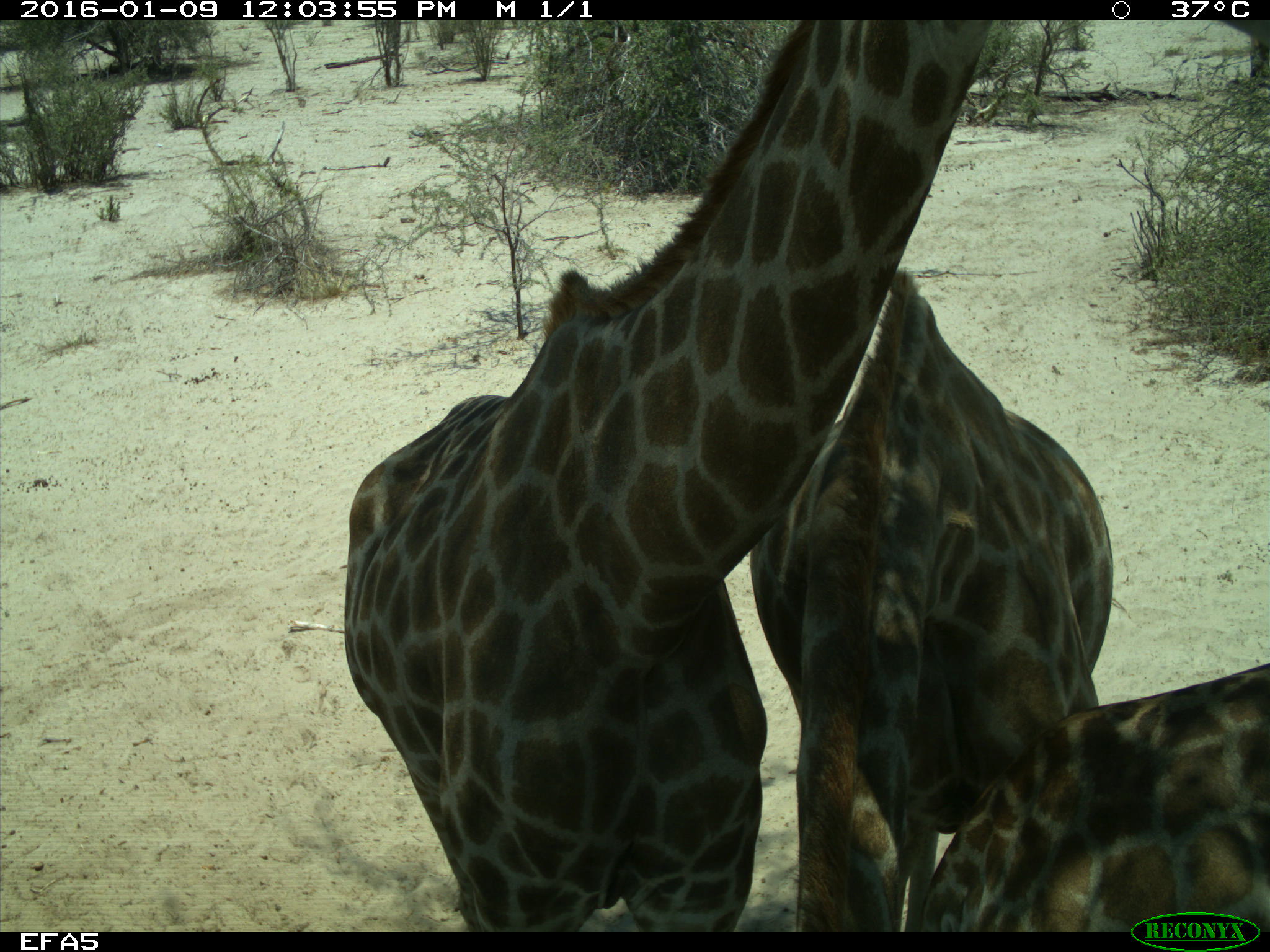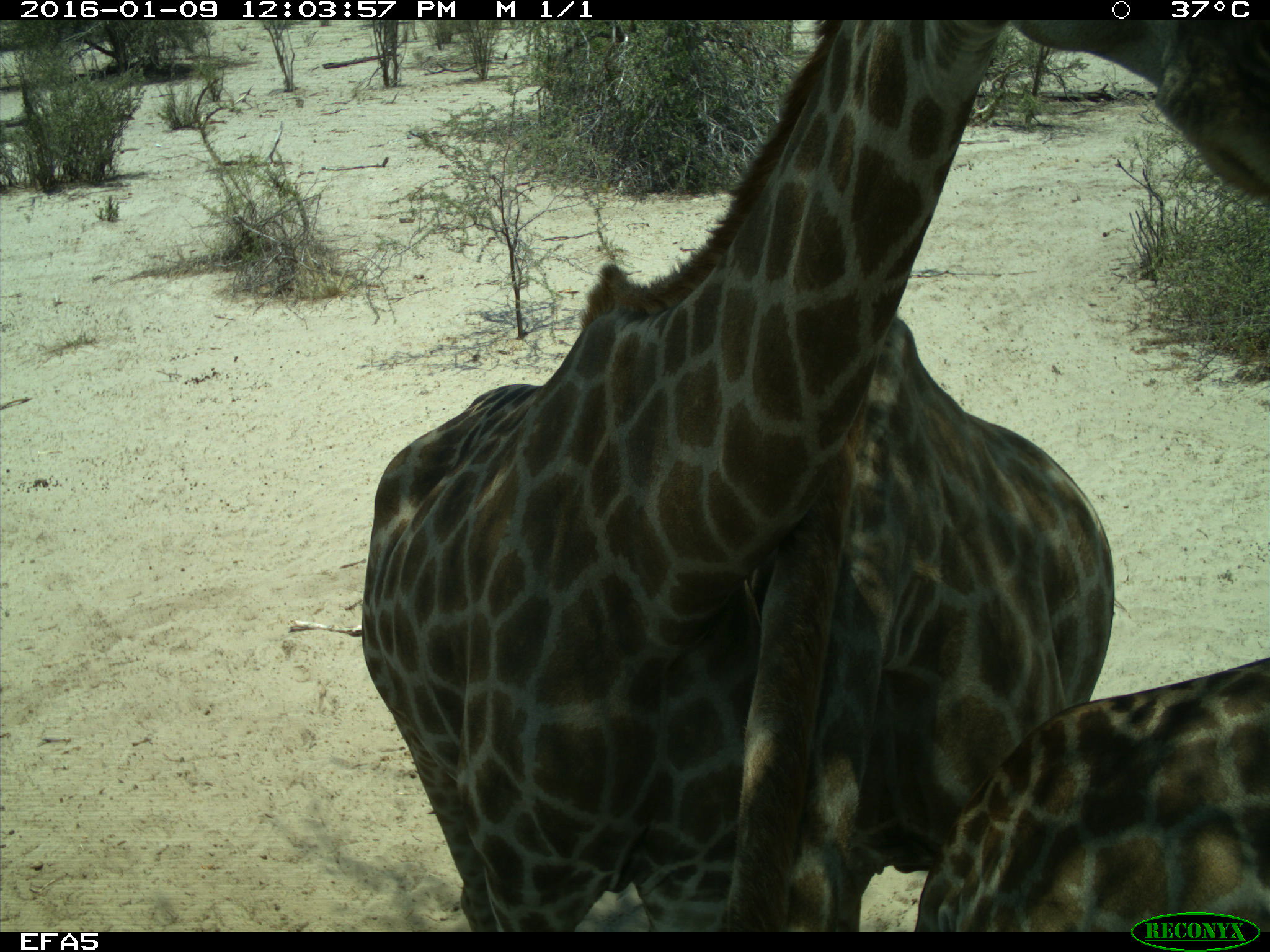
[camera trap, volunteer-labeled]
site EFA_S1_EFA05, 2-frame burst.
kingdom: Animalia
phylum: Chordata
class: Mammalia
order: Artiodactyla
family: Giraffidae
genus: Giraffa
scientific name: Giraffa camelopardalis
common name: giraffe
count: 3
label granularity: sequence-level